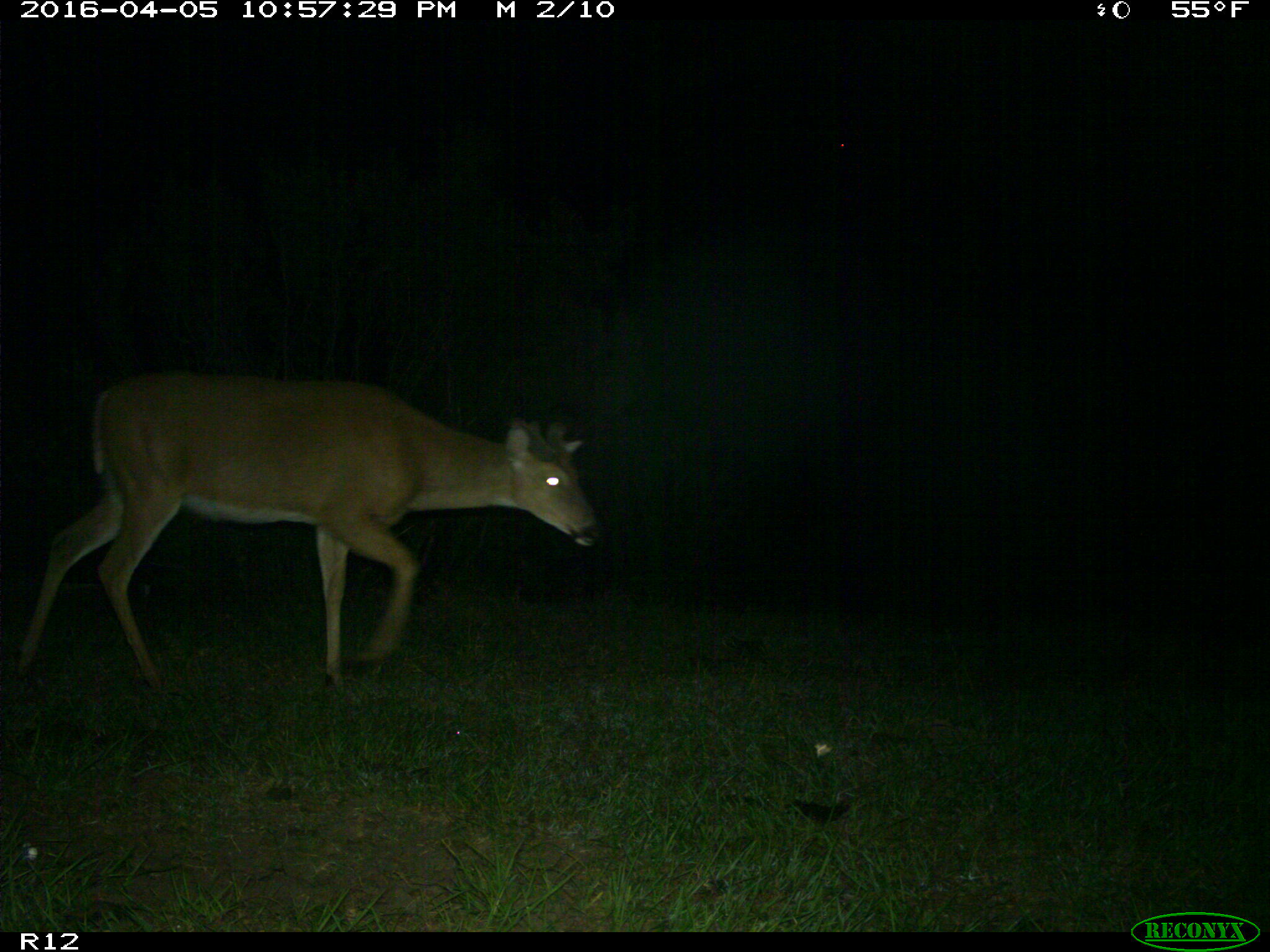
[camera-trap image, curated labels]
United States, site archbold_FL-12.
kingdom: Animalia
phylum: Chordata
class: Mammalia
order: Artiodactyla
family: Cervidae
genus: Odocoileus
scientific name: Odocoileus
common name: deer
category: unidentified deer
Unidentified deer (deer) (Odocoileus).